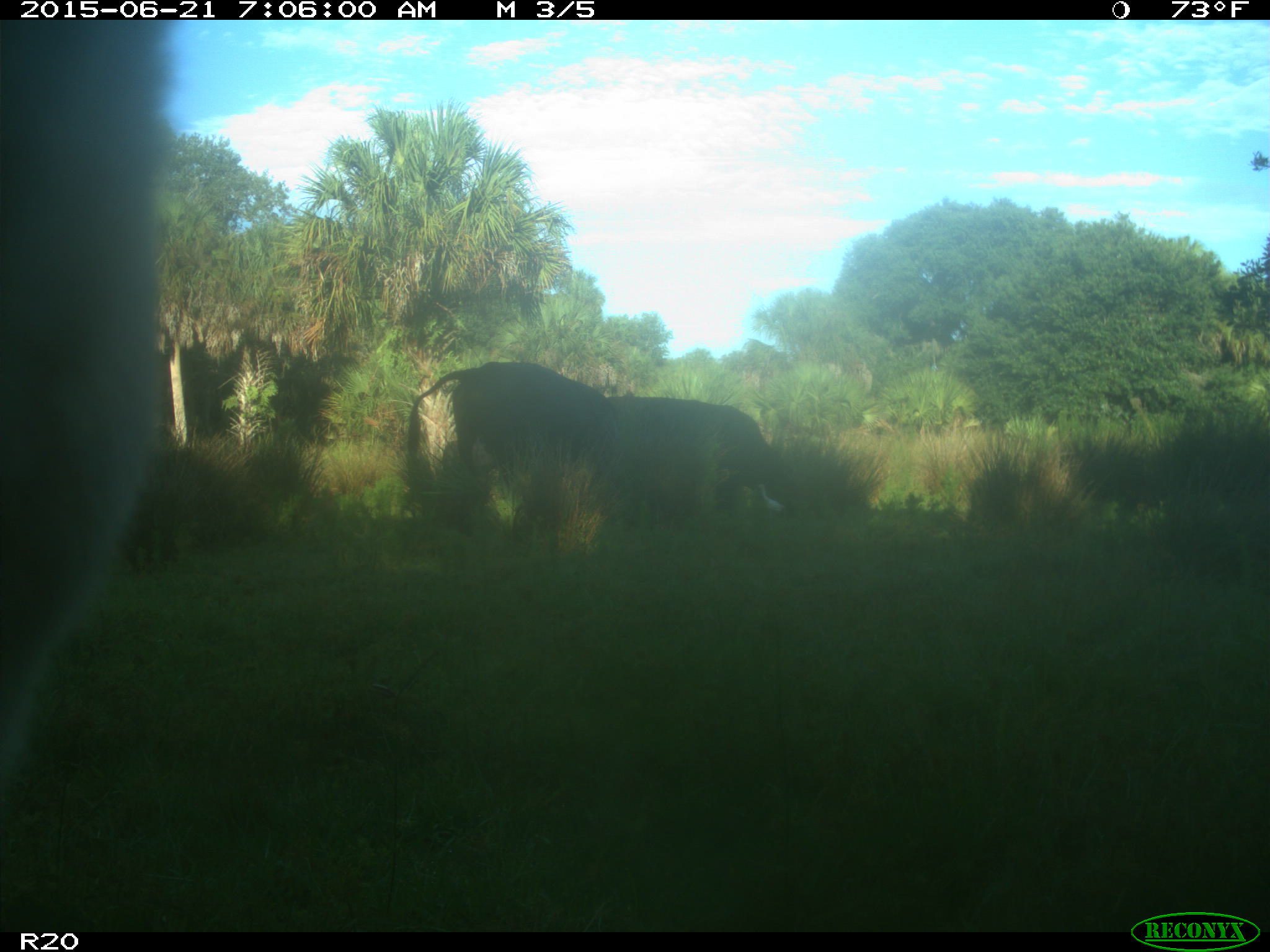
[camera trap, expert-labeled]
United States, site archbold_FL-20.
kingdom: Animalia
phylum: Chordata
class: Mammalia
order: Artiodactyla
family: Bovidae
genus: Bos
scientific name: Bos taurus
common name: domestic cow